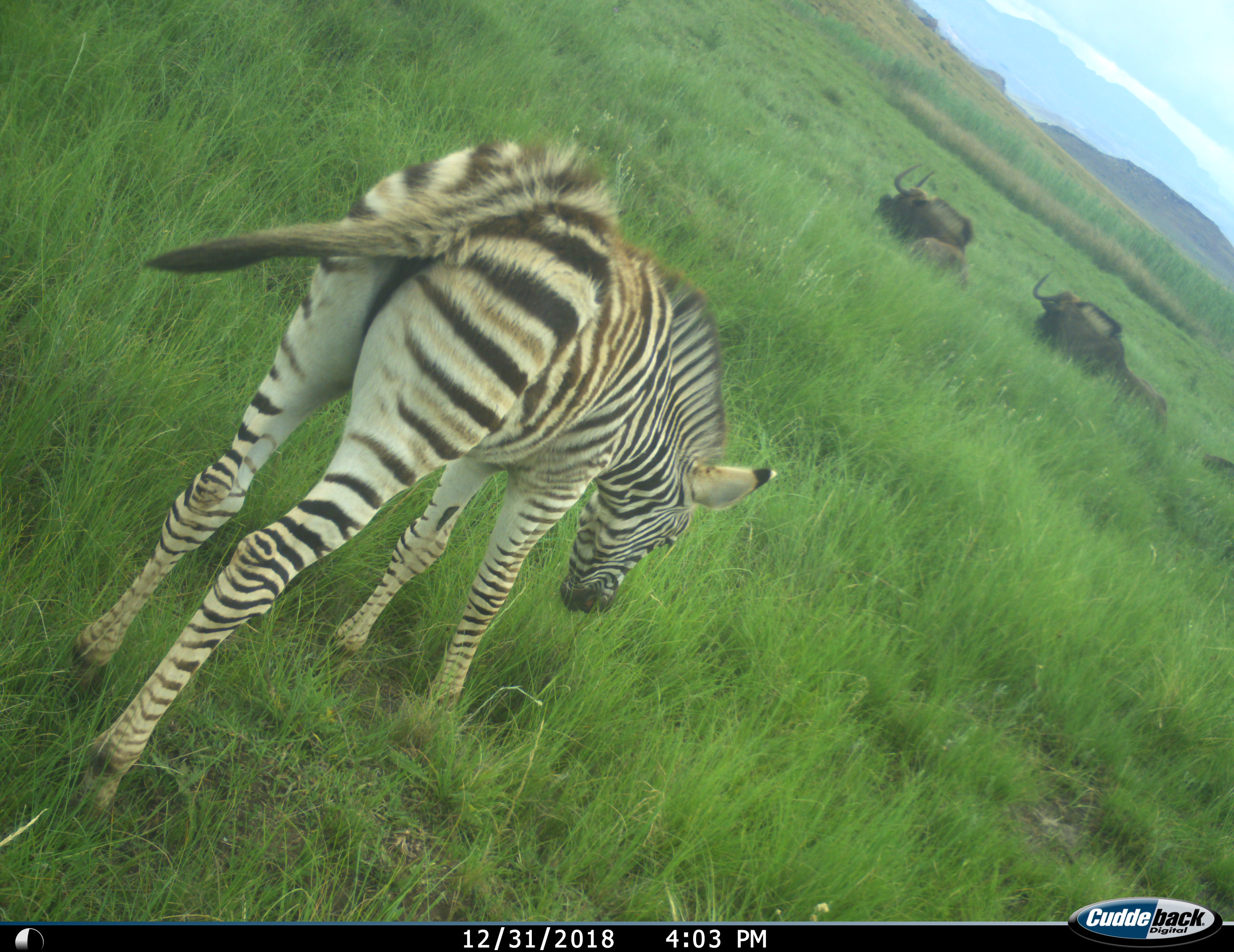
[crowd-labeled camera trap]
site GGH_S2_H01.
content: unidentified animal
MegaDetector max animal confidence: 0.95